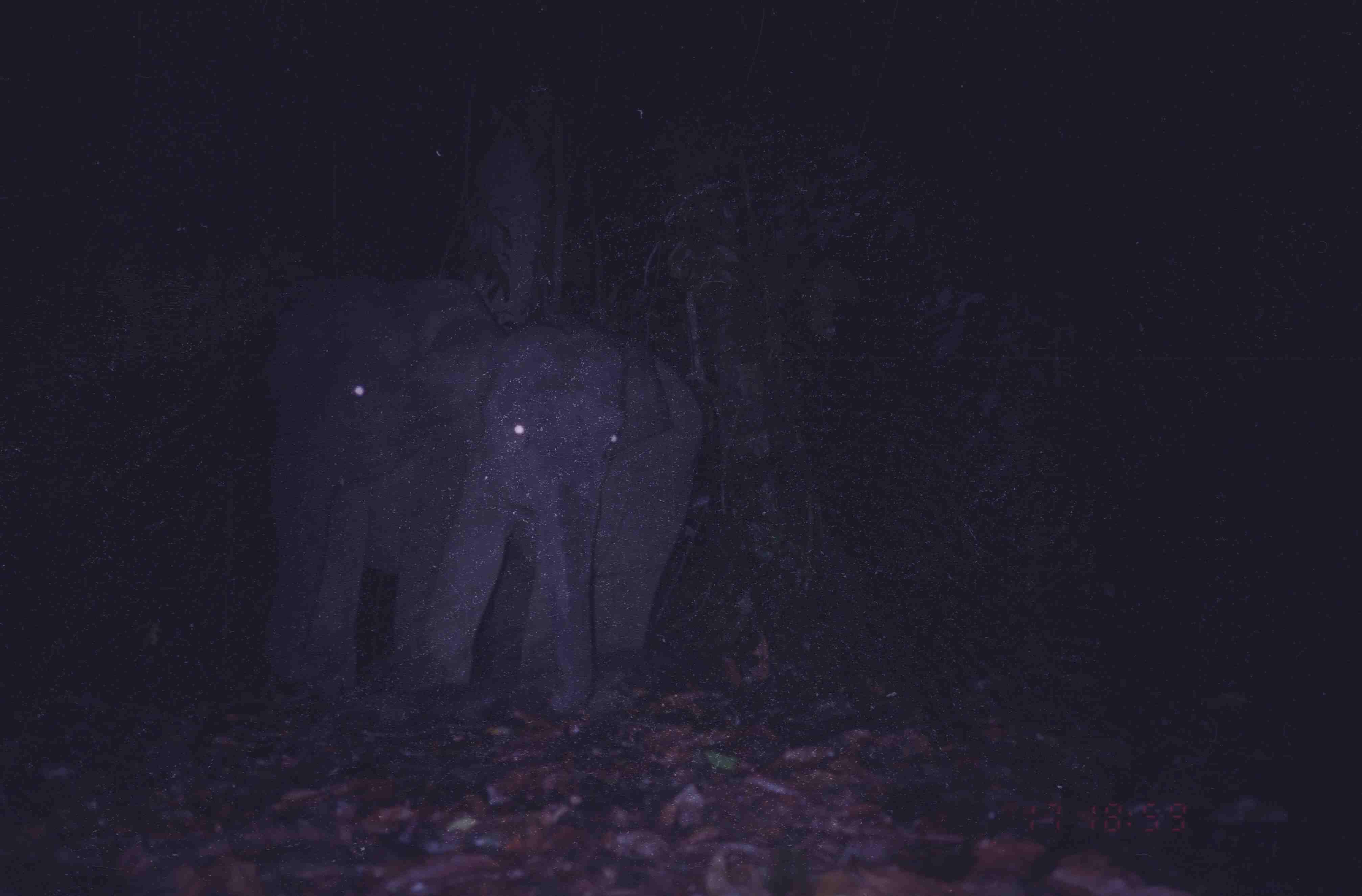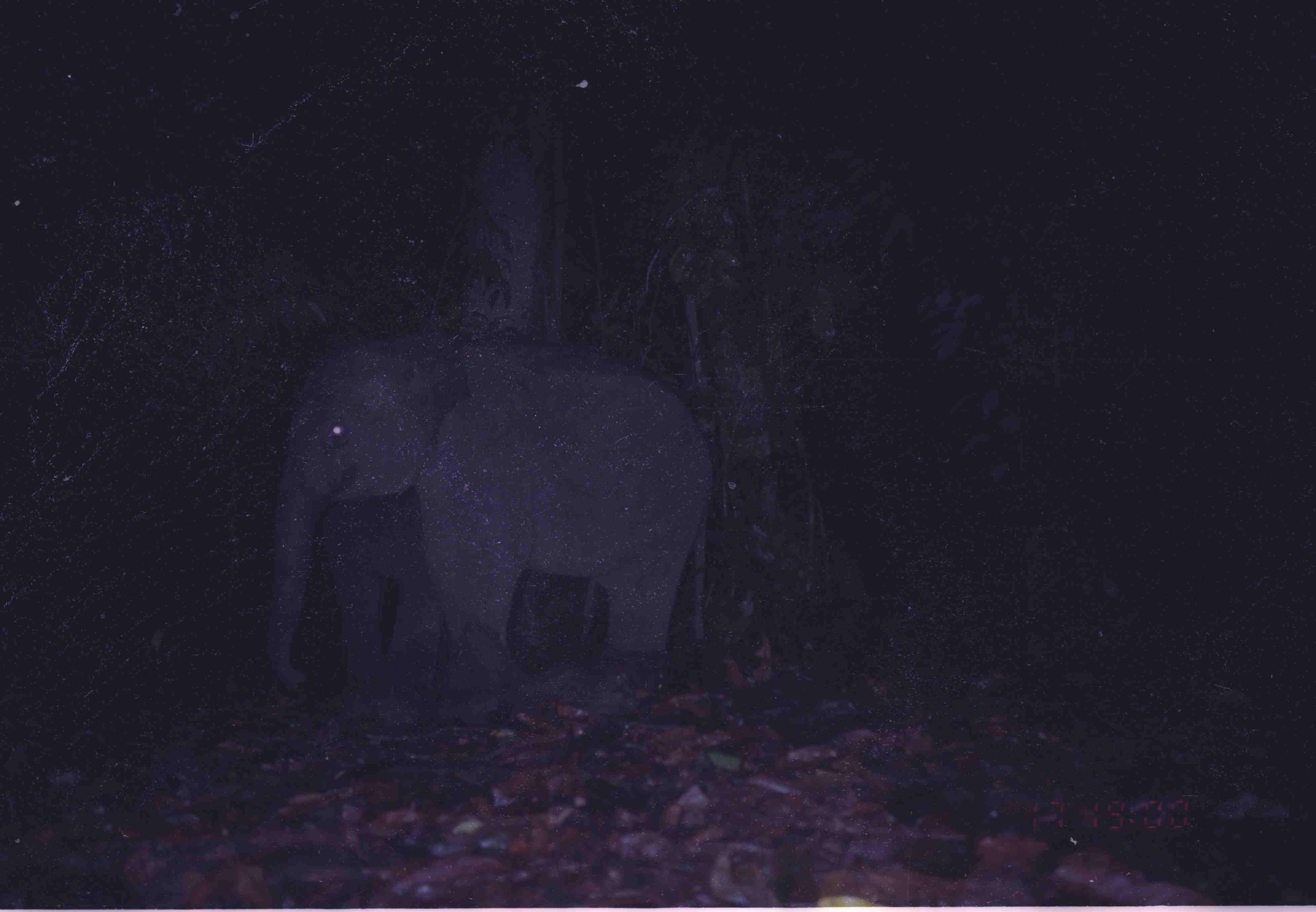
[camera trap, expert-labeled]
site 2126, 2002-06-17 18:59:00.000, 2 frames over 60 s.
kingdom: Animalia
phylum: Chordata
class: Mammalia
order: Proboscidea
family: Elephantidae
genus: Elephas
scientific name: Elephas maximus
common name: asian elephant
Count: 2.